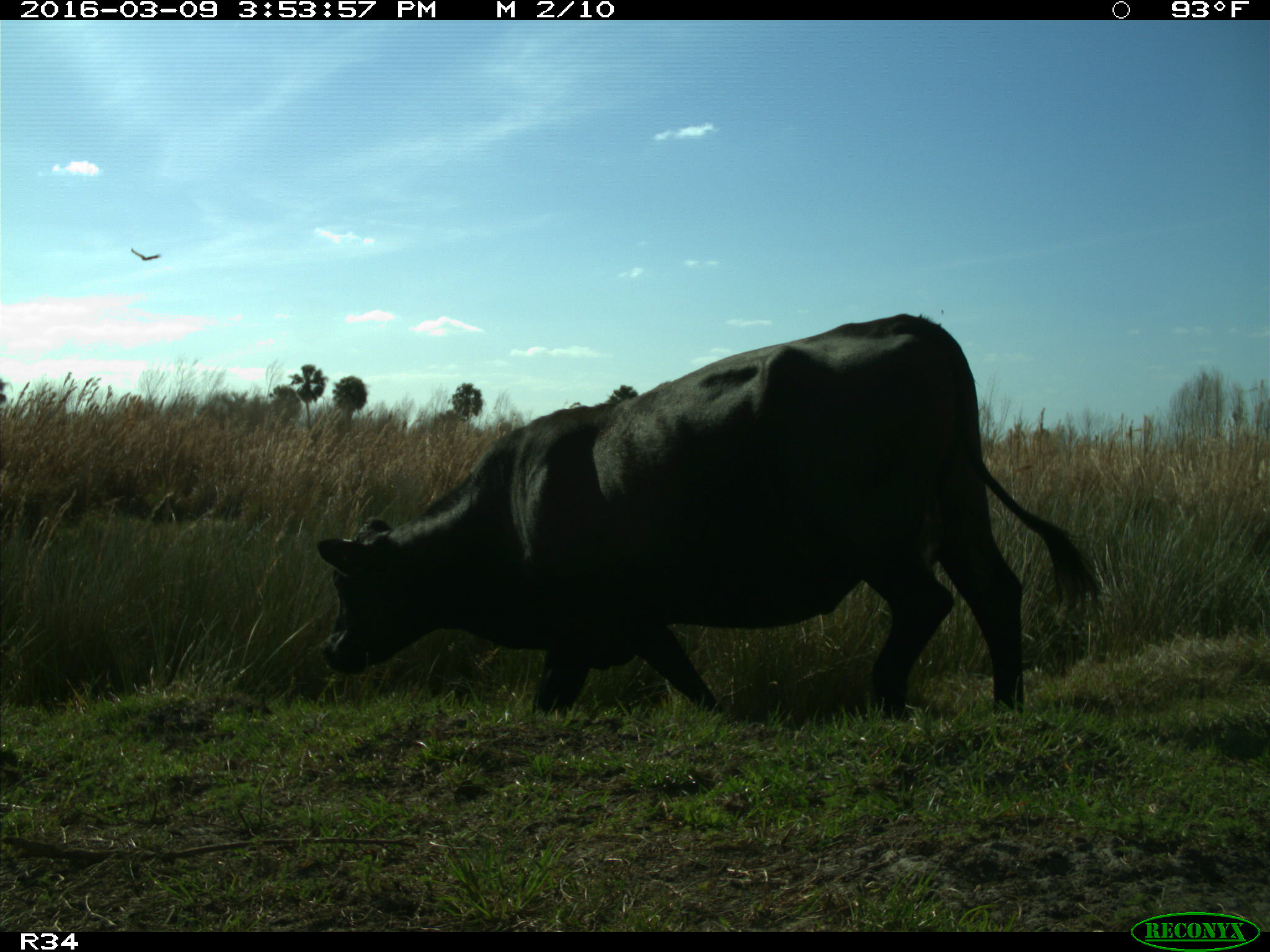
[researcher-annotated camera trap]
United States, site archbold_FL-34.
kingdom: Animalia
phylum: Chordata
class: Mammalia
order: Artiodactyla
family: Bovidae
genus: Bos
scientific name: Bos taurus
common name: domestic cow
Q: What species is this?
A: Bos taurus (domestic cow).